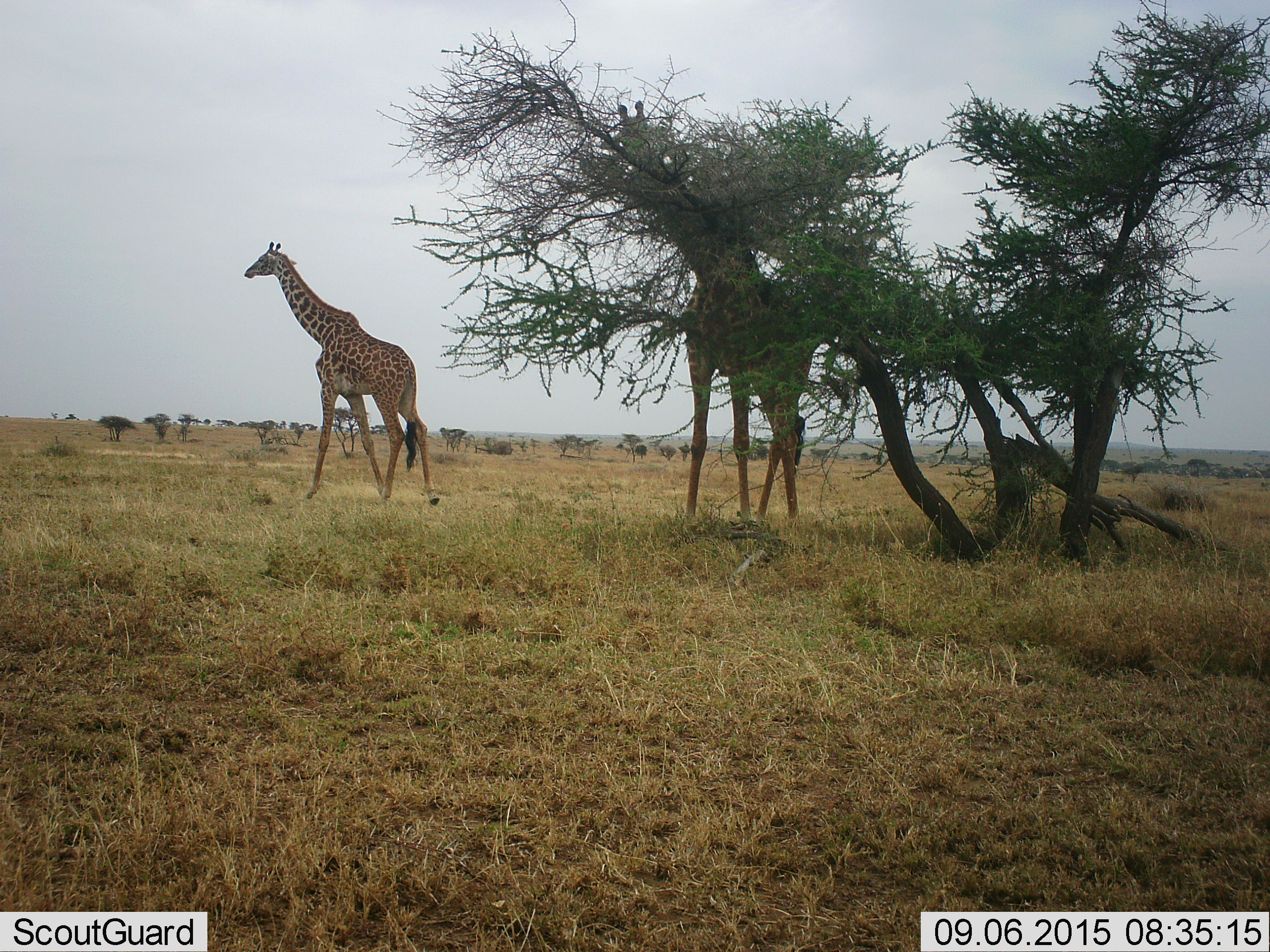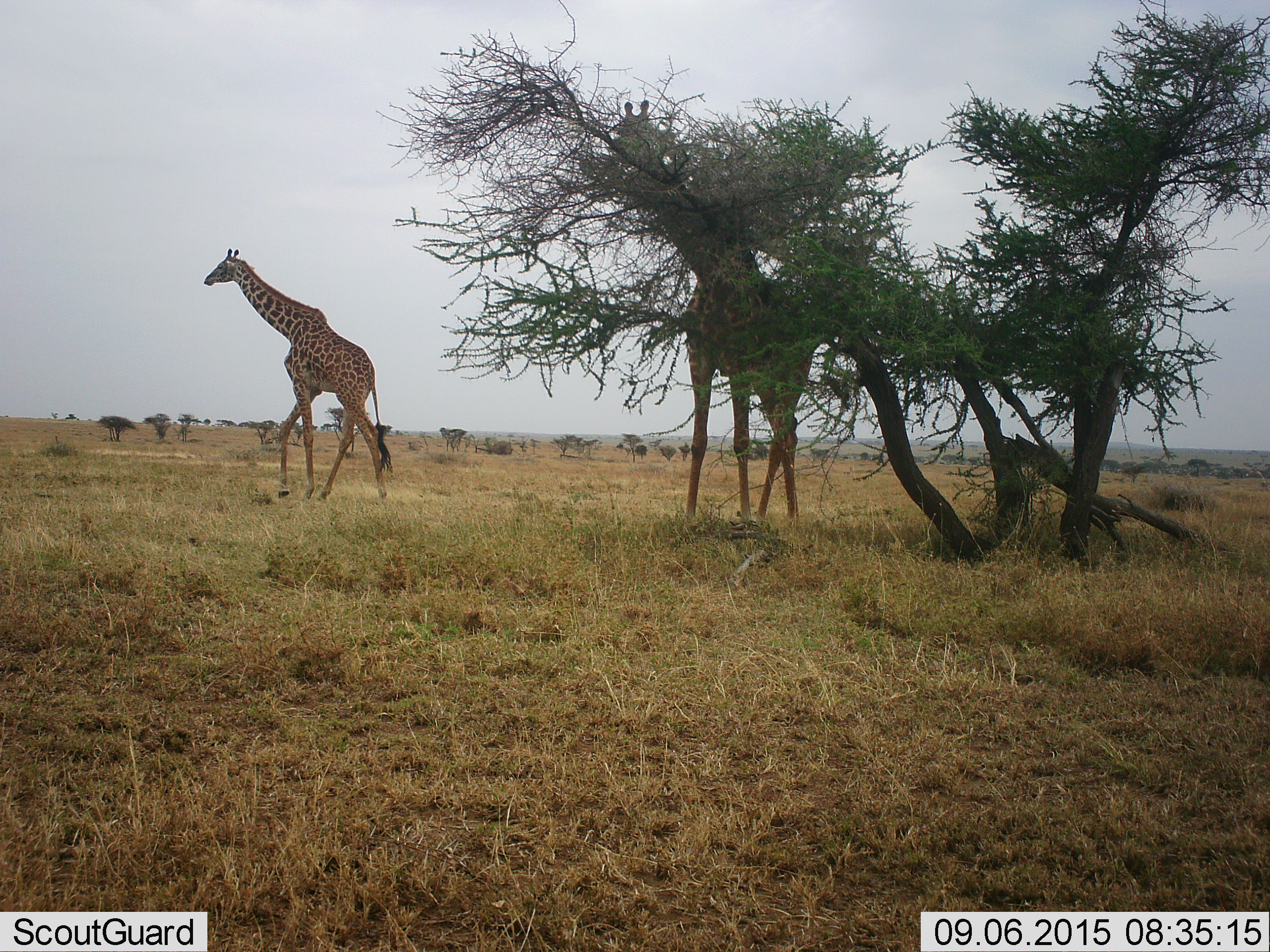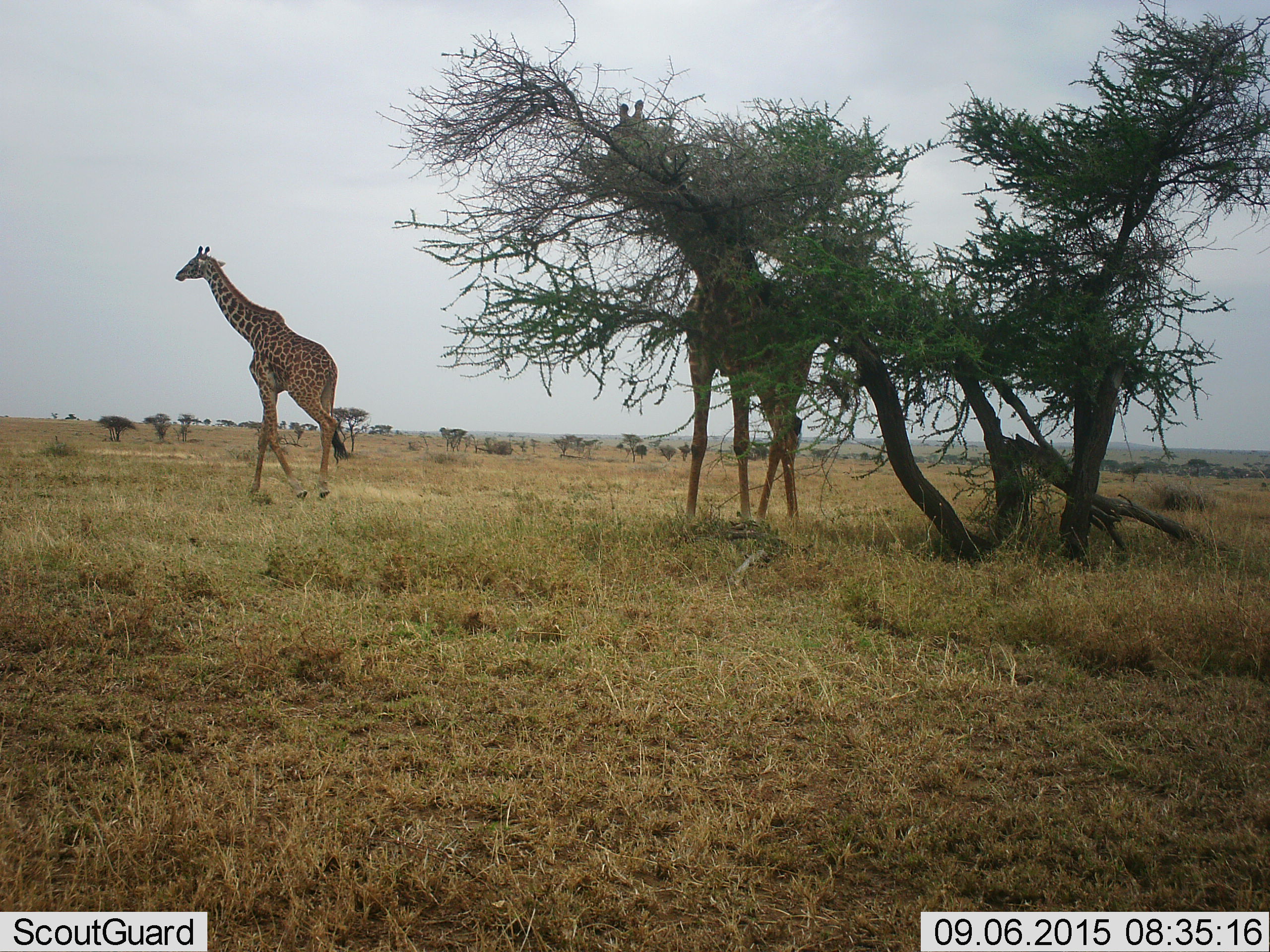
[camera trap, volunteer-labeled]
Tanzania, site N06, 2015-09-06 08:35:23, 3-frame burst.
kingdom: Animalia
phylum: Chordata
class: Mammalia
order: Artiodactyla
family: Giraffidae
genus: Giraffa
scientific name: Giraffa camelopardalis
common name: giraffe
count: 2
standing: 20%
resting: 0%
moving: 90%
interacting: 0%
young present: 0%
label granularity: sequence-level